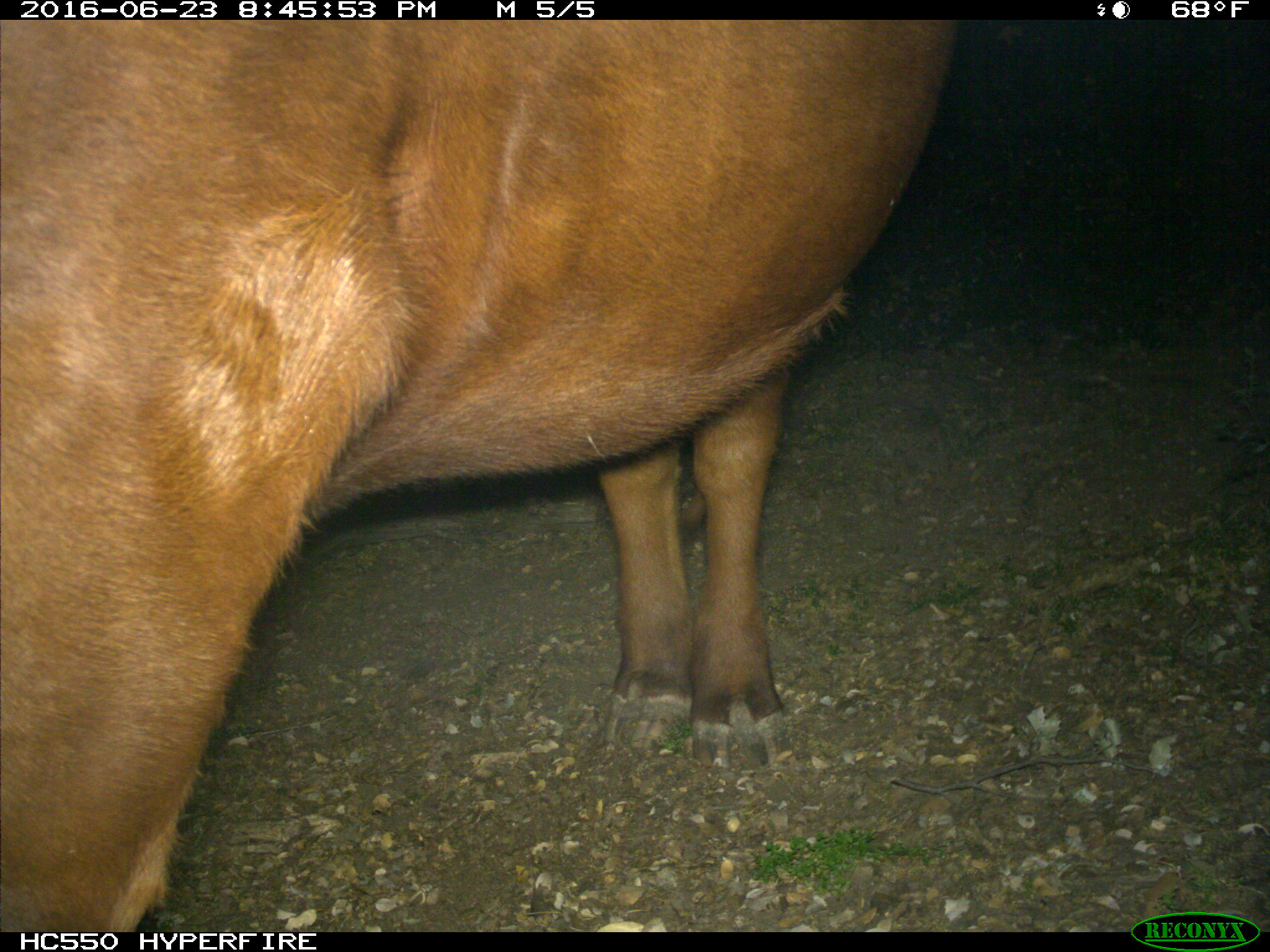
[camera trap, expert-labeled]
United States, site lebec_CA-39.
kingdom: Animalia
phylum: Chordata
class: Mammalia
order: Artiodactyla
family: Bovidae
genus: Bos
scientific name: Bos taurus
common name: domestic cow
Bos taurus (domestic cow).